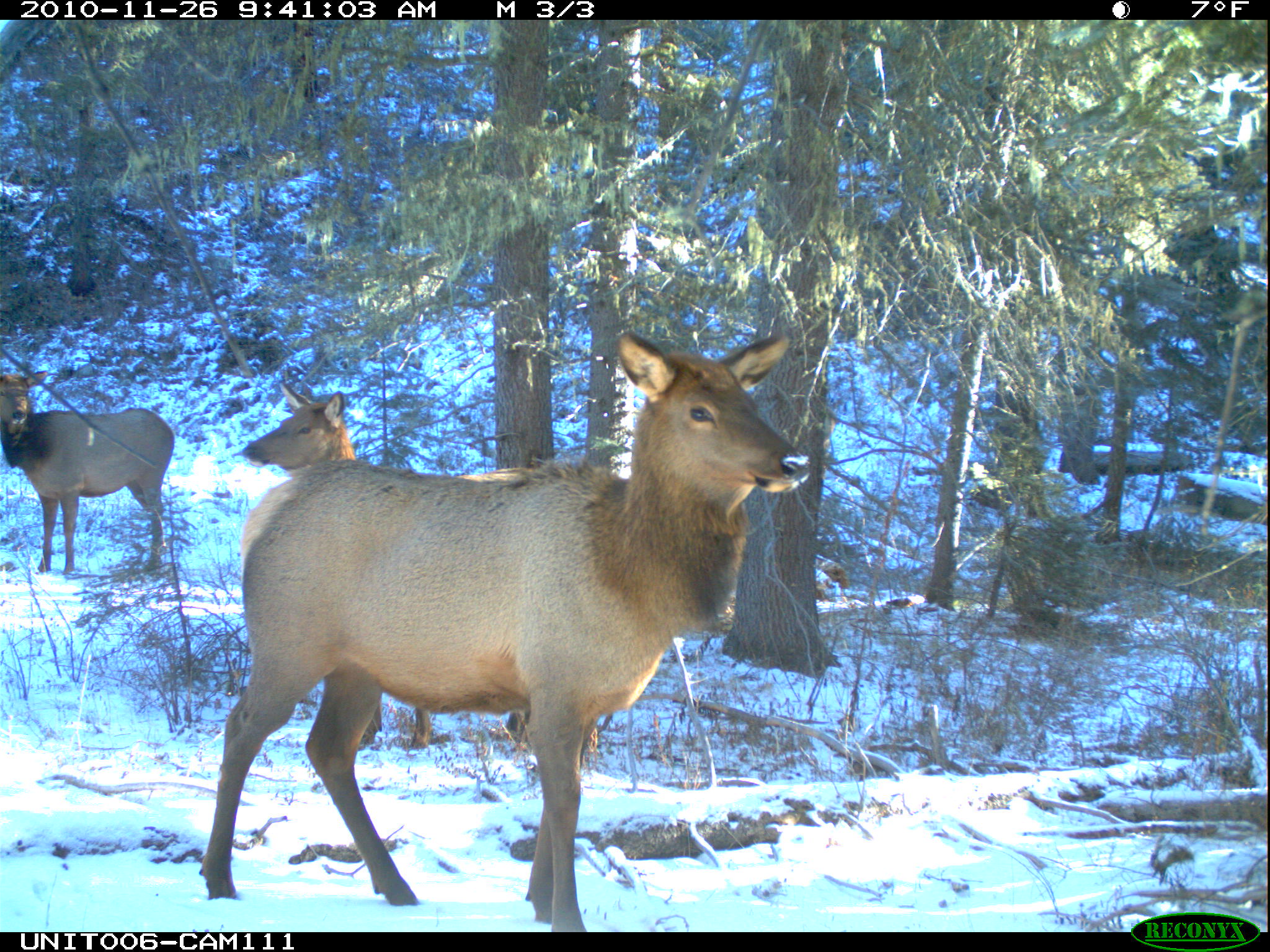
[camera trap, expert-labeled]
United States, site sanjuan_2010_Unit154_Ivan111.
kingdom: Animalia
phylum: Chordata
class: Mammalia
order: Artiodactyla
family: Cervidae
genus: Cervus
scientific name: Cervus elaphus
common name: red deer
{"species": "Cervus elaphus (red deer)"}